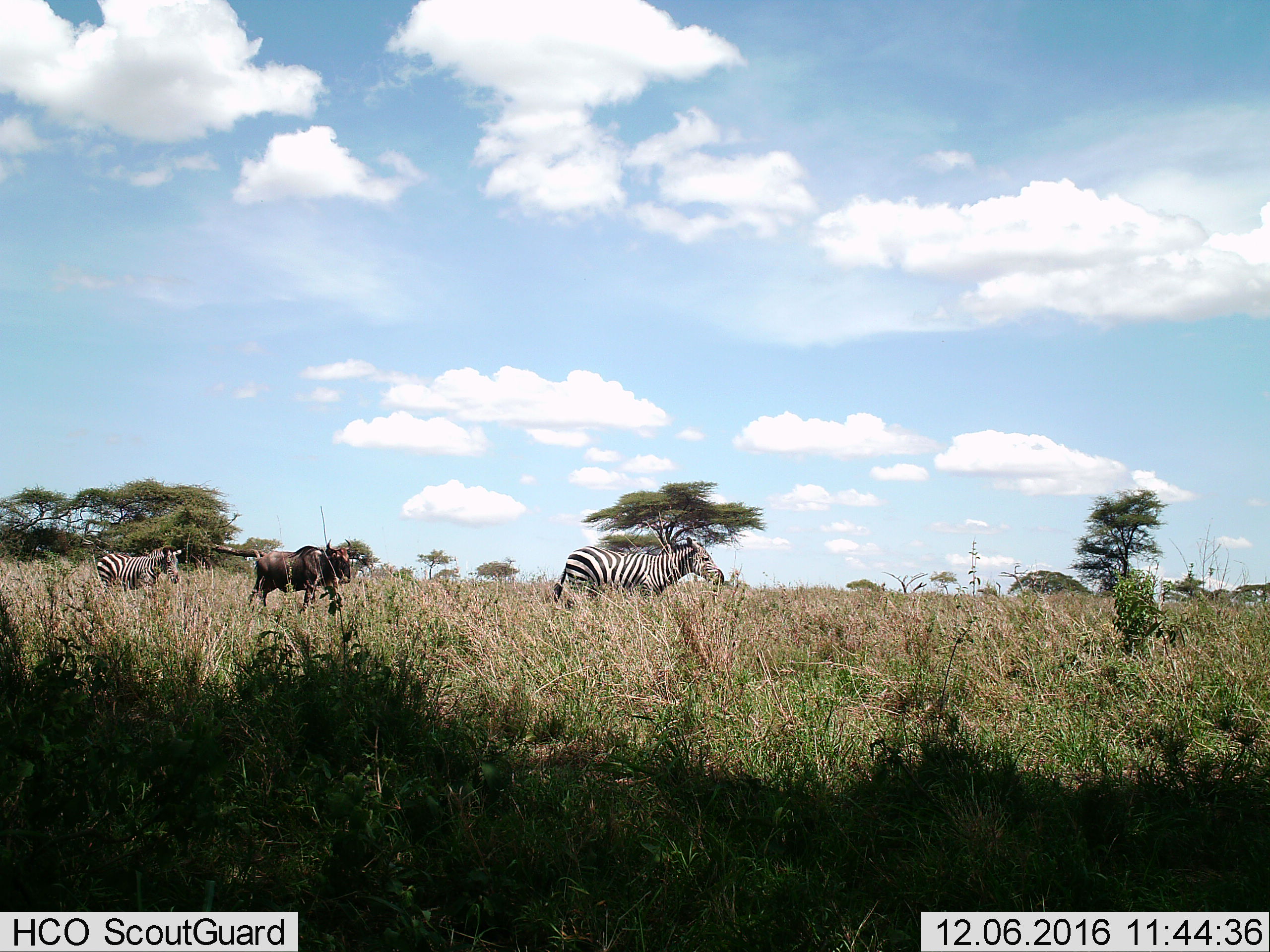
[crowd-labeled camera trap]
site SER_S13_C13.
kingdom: Animalia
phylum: Chordata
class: Mammalia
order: Artiodactyla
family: Bovidae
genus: Connochaetes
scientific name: Connochaetes taurinus taurinus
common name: blue wildebeest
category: wildebeestblue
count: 1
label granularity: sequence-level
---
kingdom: Animalia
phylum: Chordata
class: Mammalia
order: Perissodactyla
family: Equidae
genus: Equus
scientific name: Equus quagga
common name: plains zebra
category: zebraplains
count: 2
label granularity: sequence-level